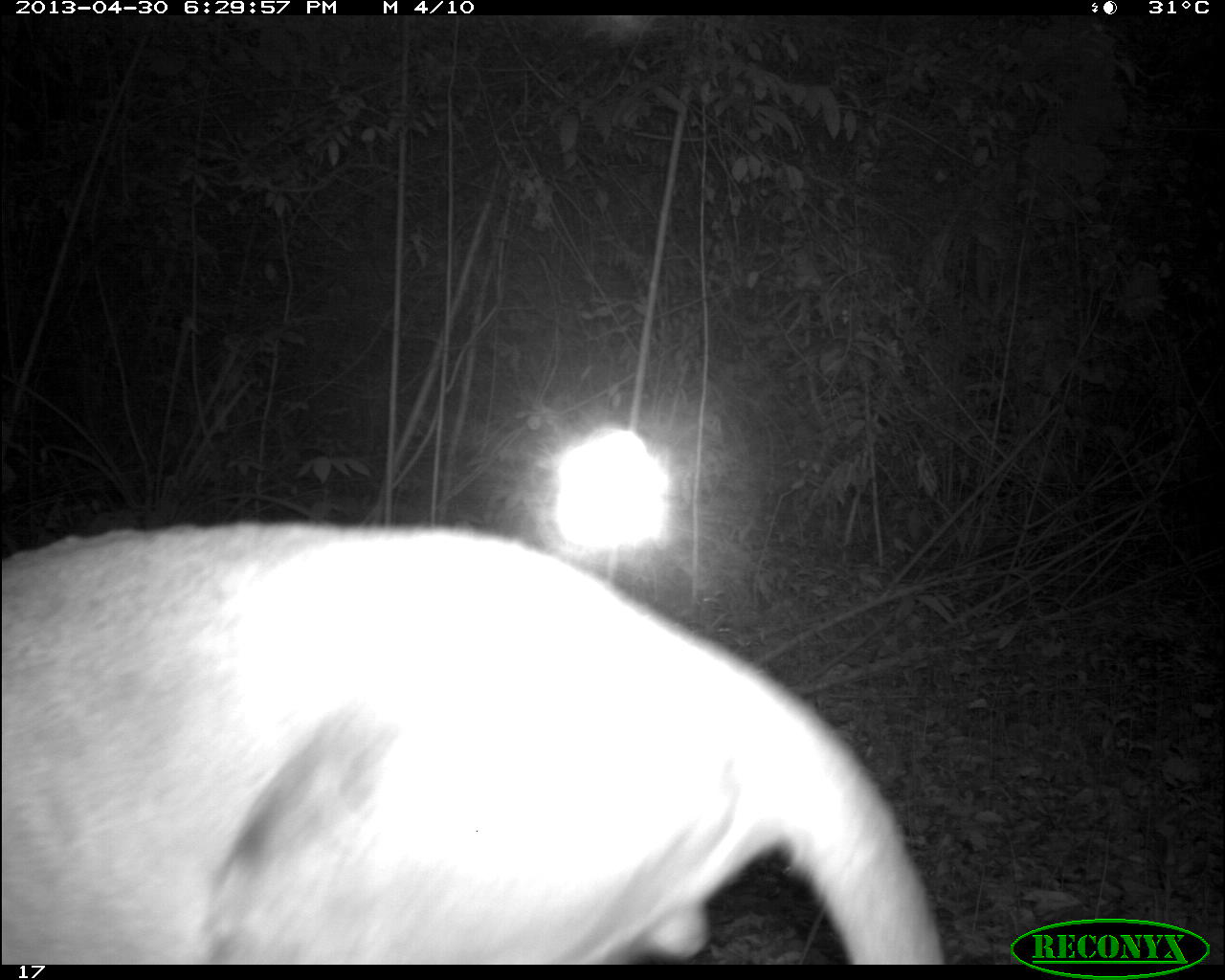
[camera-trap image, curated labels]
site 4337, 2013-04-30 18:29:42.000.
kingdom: Animalia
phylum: Chordata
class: Mammalia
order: Carnivora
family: Felidae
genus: Puma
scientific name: Puma concolor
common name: mountain lion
Puma concolor (mountain lion), count 1, sex male.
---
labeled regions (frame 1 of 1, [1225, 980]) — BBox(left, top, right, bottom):
puma concolor: BBox(1, 520, 945, 963)